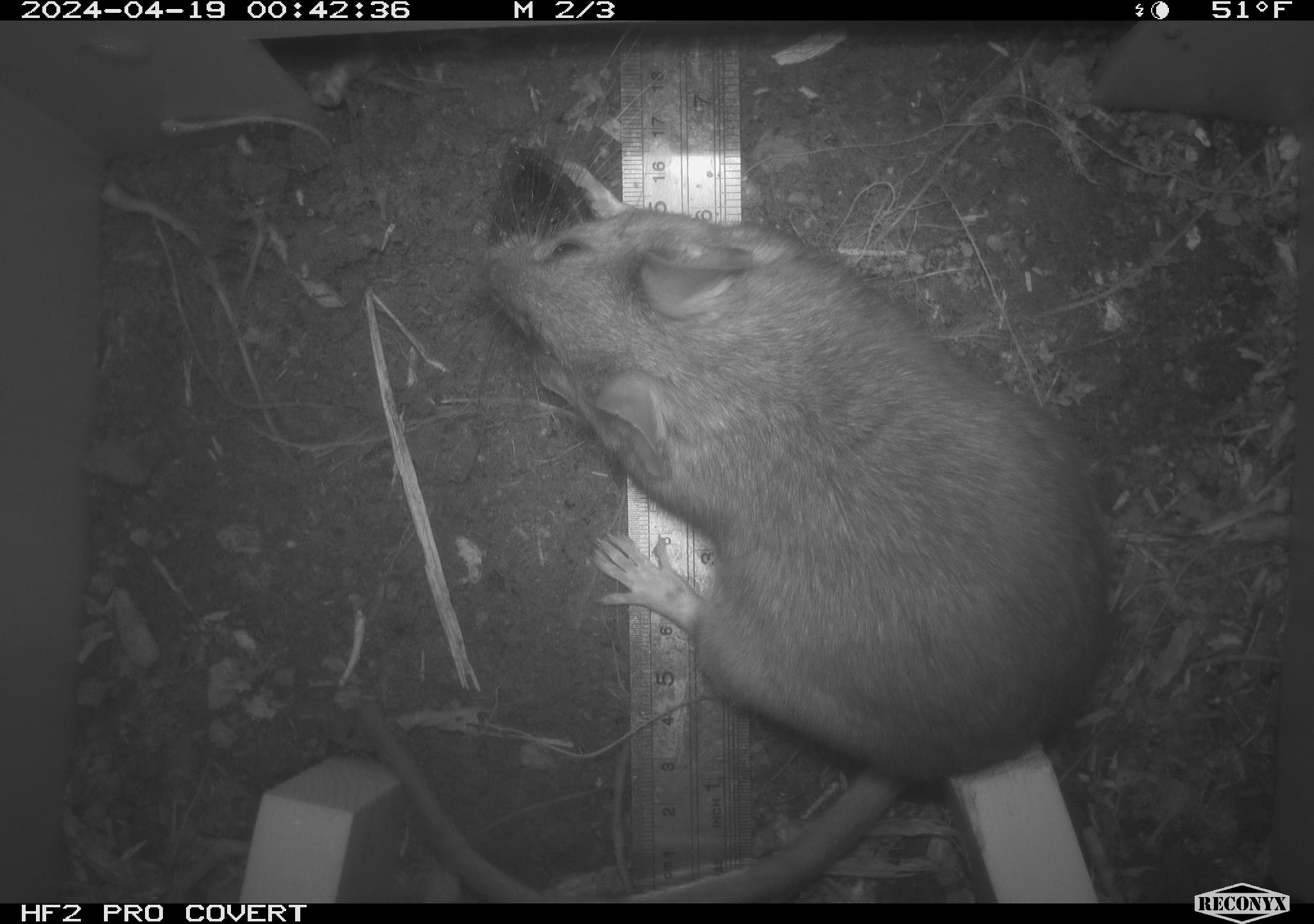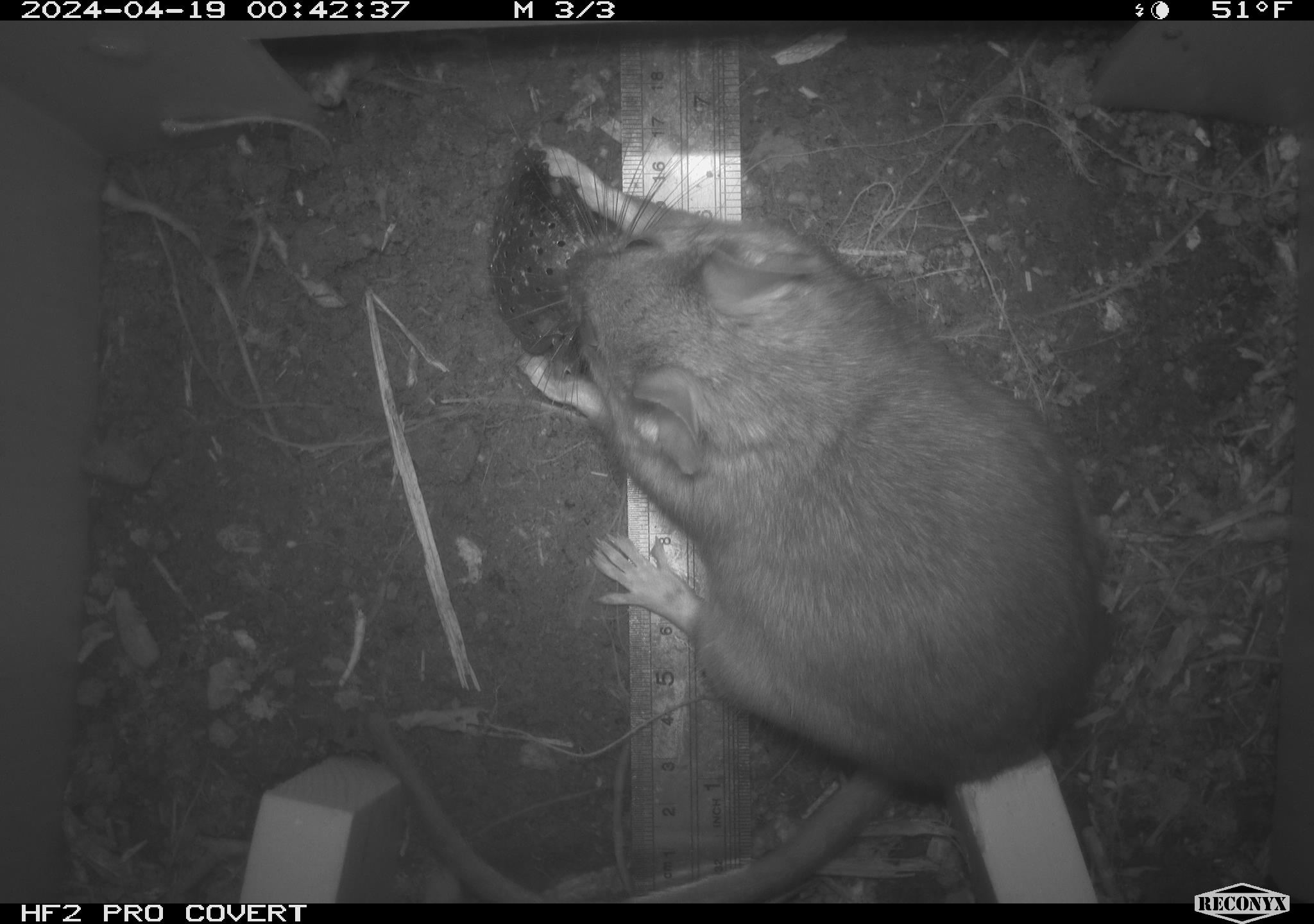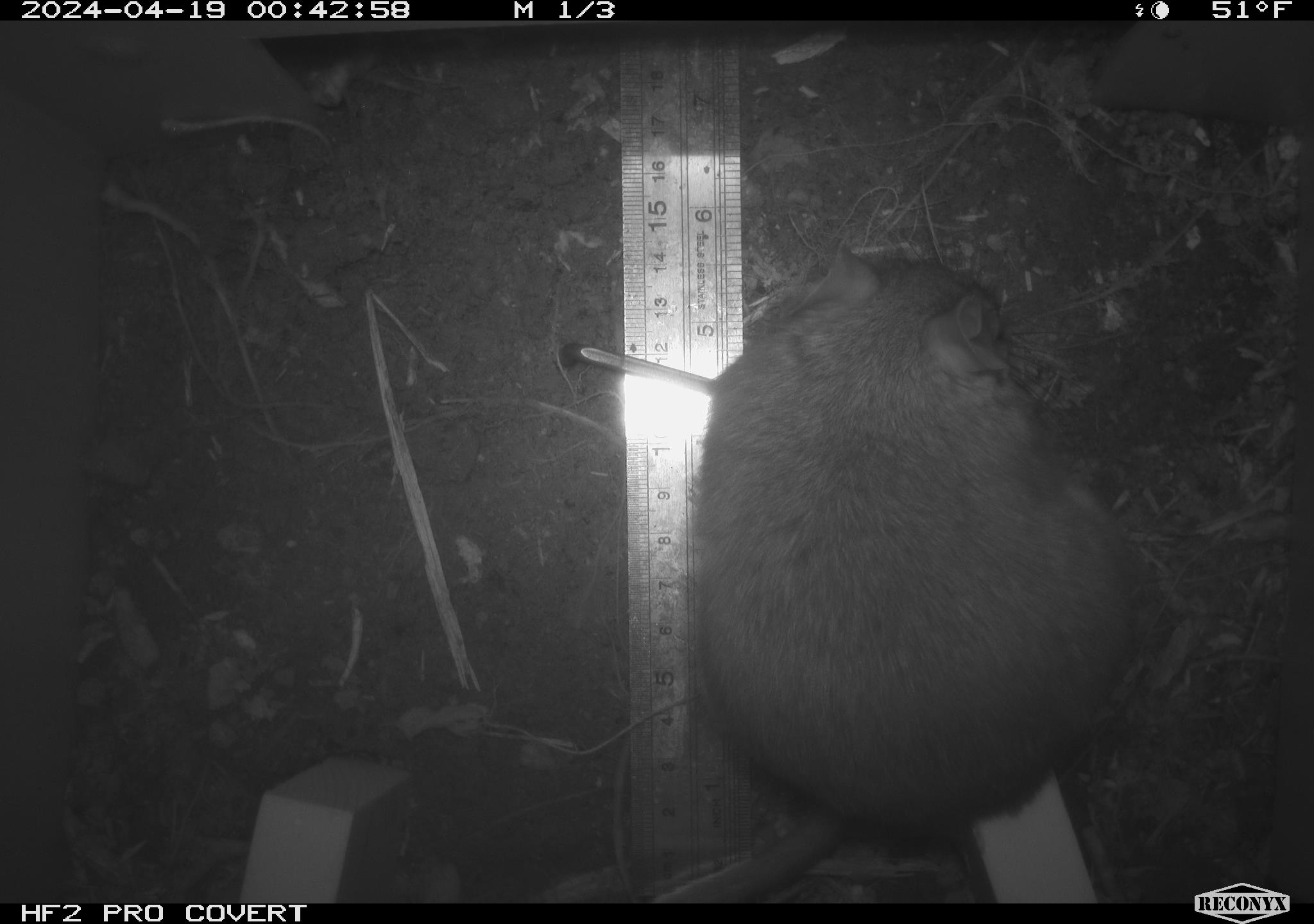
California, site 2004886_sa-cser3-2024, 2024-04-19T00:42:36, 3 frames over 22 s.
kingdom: Animalia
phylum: Chordata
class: Mammalia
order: Rodentia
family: Muridae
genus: Rattus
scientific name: Rattus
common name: rat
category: rattus species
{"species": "rattus species (rat) (Rattus)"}